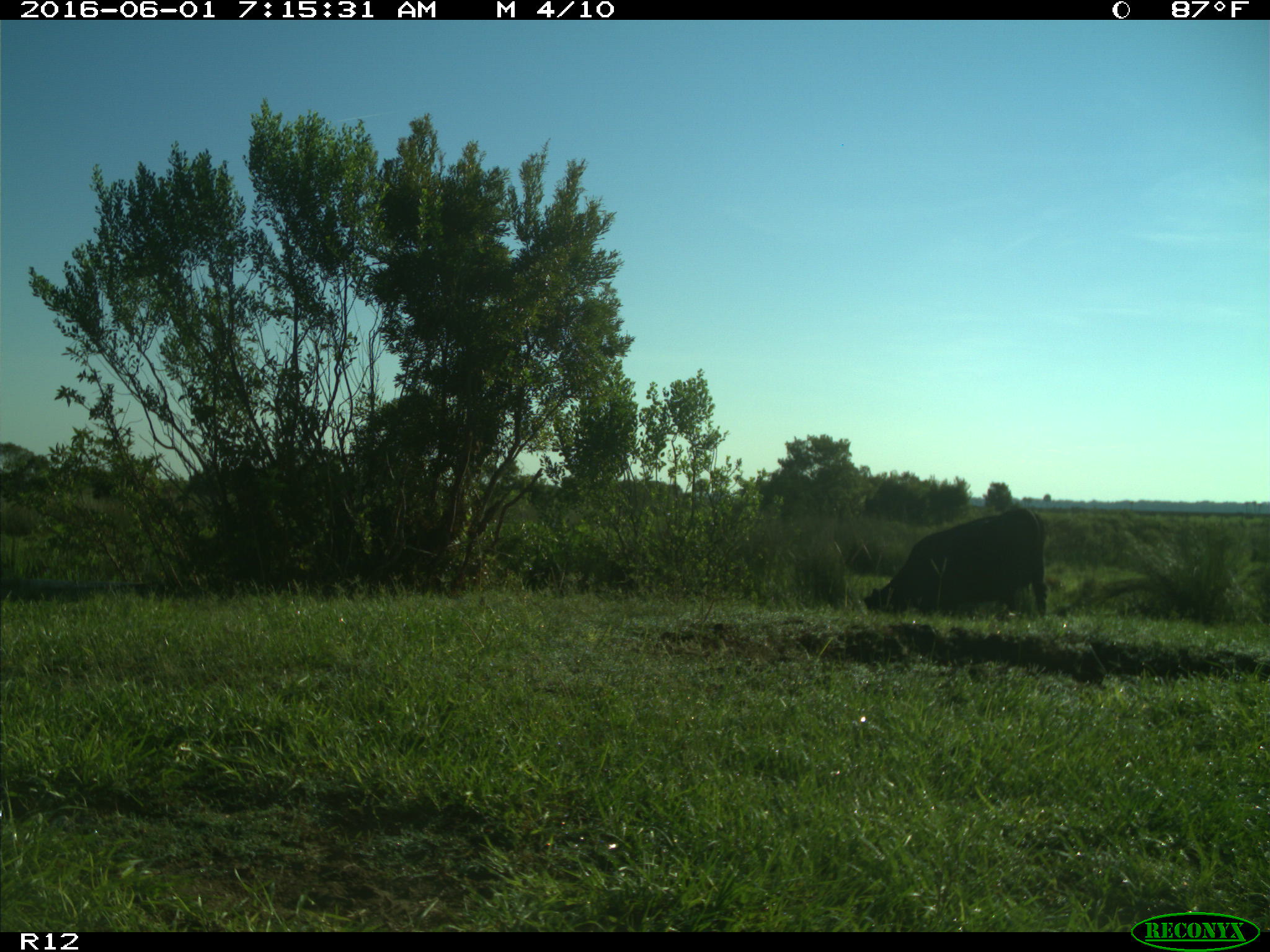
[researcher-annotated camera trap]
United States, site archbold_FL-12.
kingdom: Animalia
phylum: Chordata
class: Mammalia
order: Artiodactyla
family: Bovidae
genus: Bos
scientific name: Bos taurus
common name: domestic cow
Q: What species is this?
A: Bos taurus (domestic cow).